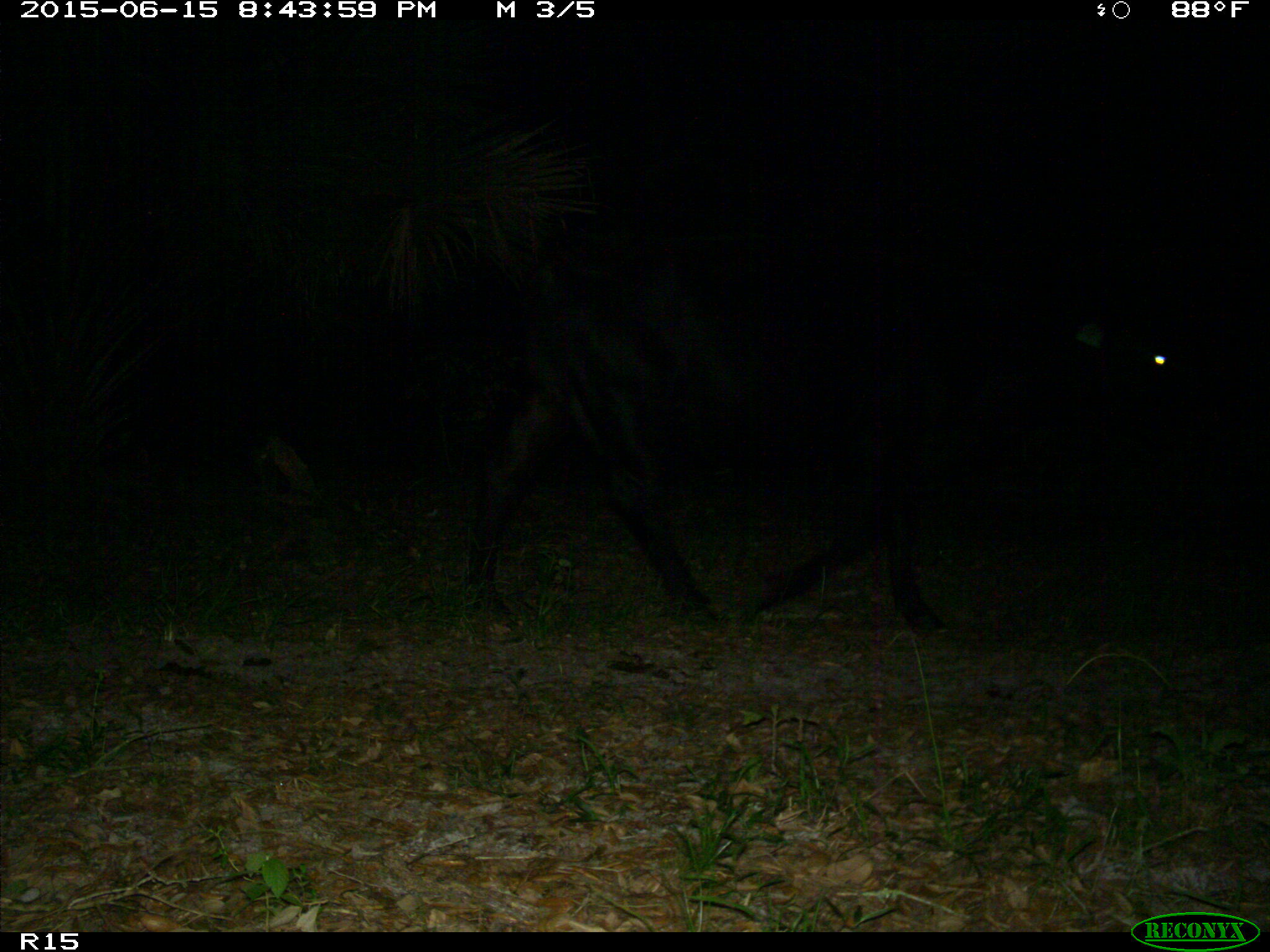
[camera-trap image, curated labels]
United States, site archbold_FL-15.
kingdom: Animalia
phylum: Chordata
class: Mammalia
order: Artiodactyla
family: Bovidae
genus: Bos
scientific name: Bos taurus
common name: domestic cow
Bos taurus (domestic cow).